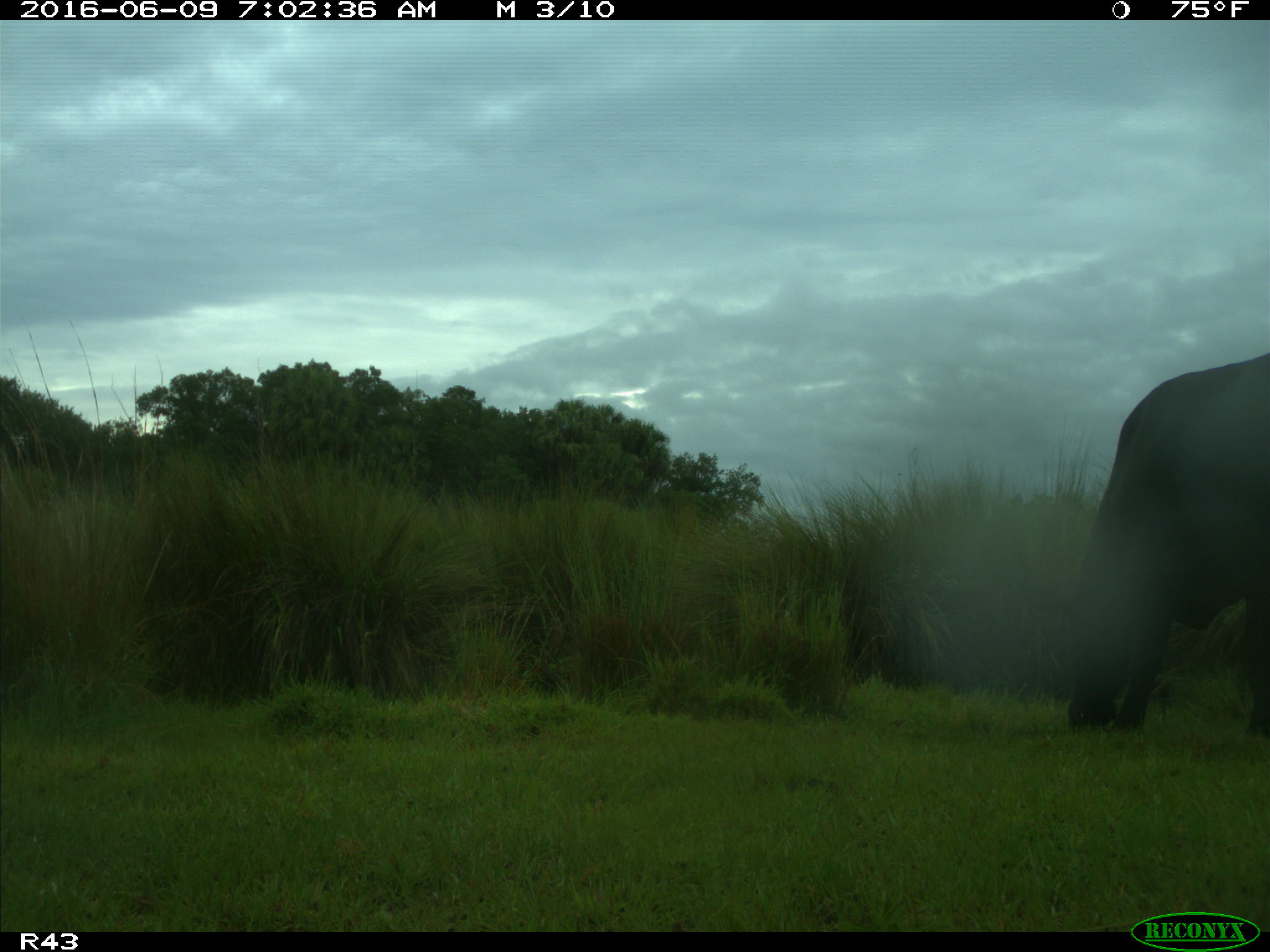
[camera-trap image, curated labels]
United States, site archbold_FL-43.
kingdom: Animalia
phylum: Chordata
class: Mammalia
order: Artiodactyla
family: Bovidae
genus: Bos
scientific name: Bos taurus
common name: domestic cow